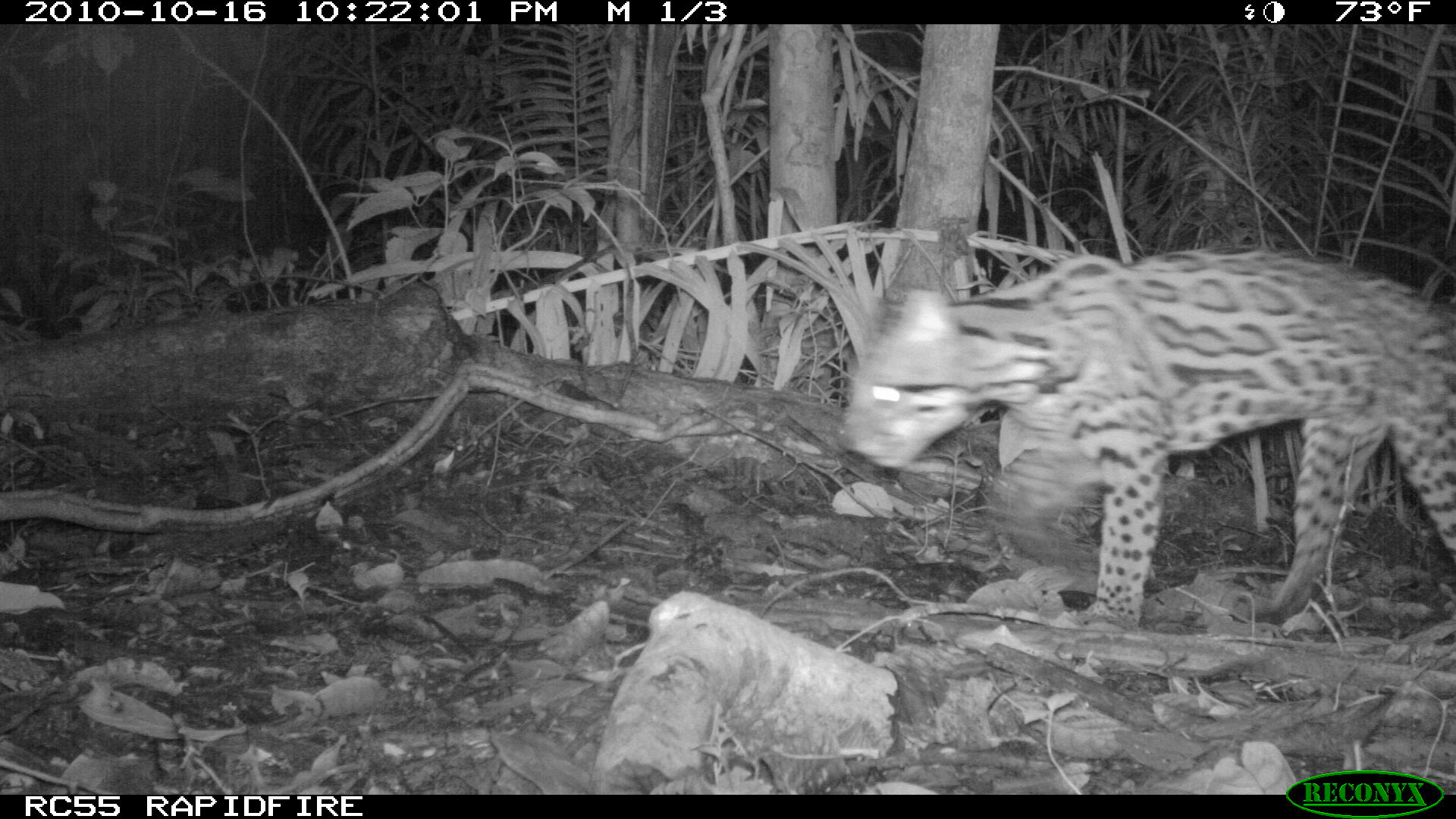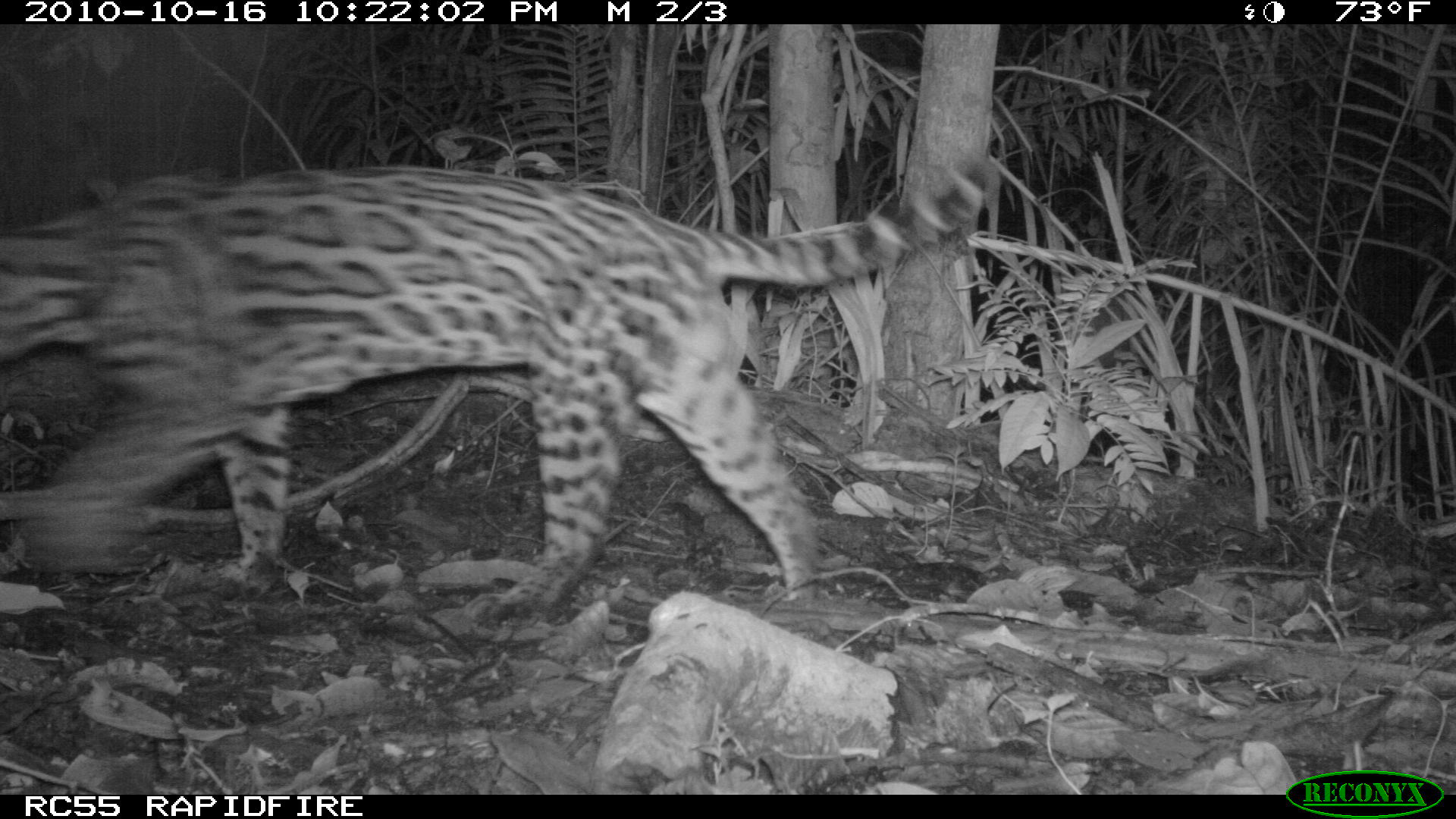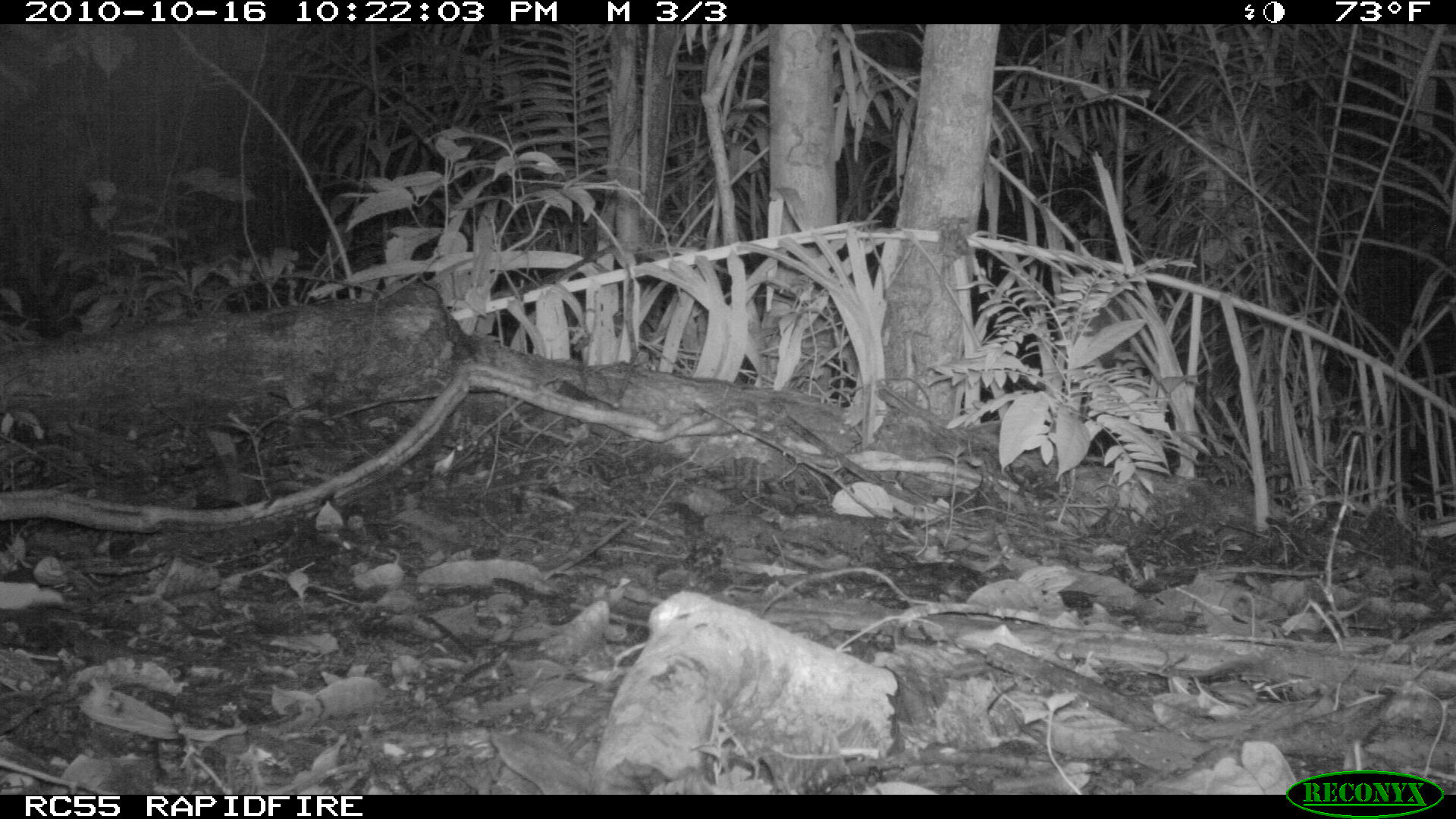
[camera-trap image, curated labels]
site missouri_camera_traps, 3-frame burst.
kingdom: Animalia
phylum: Chordata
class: Mammalia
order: Carnivora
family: Felidae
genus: Leopardus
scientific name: Leopardus pardalis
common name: ocelot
Ocelot (Leopardus pardalis). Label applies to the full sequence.